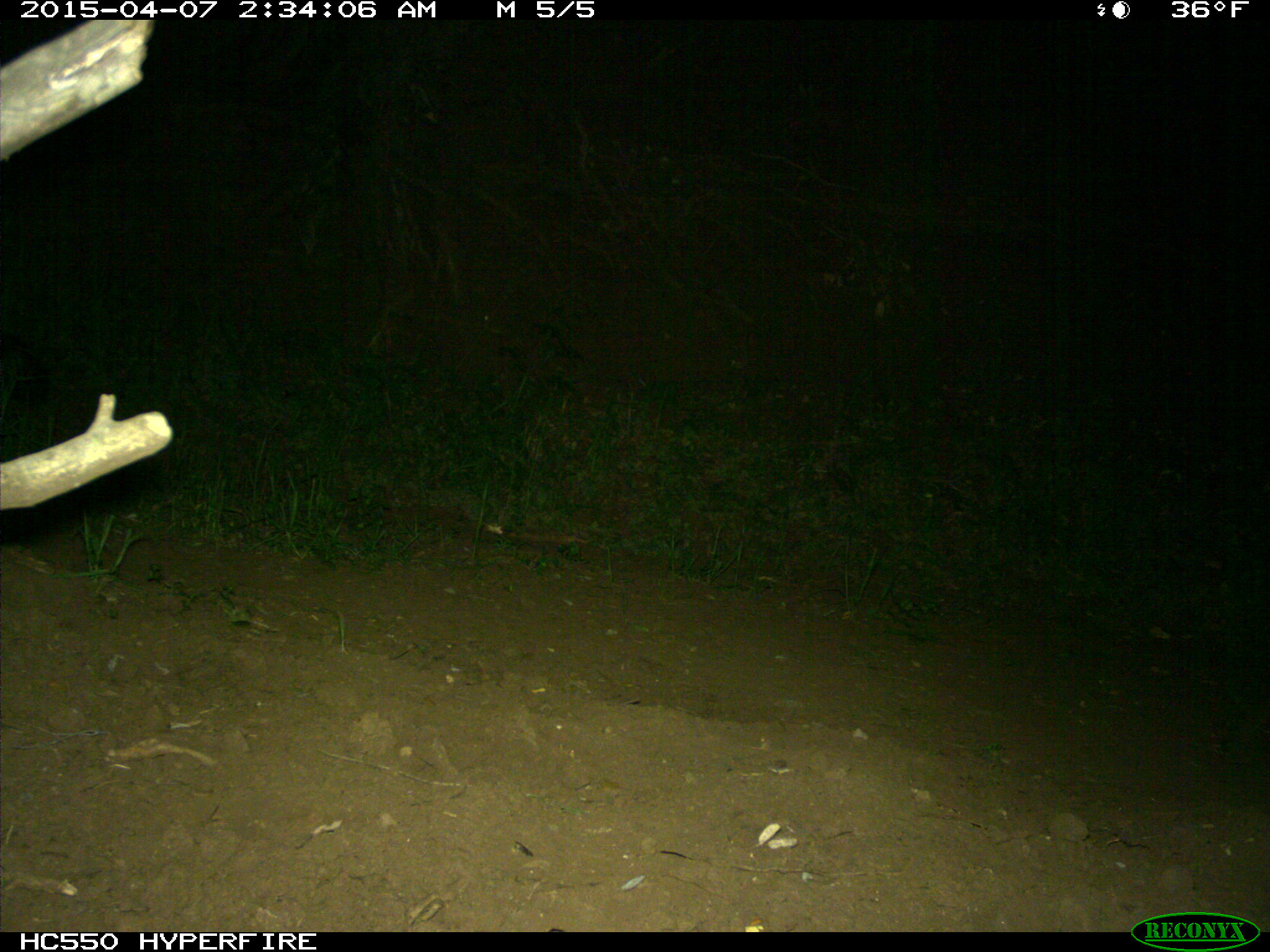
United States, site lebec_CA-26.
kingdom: Animalia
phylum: Chordata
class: Mammalia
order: Carnivora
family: Mephitidae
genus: Mephitis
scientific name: Mephitis mephitis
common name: striped skunk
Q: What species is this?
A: Mephitis mephitis (striped skunk).